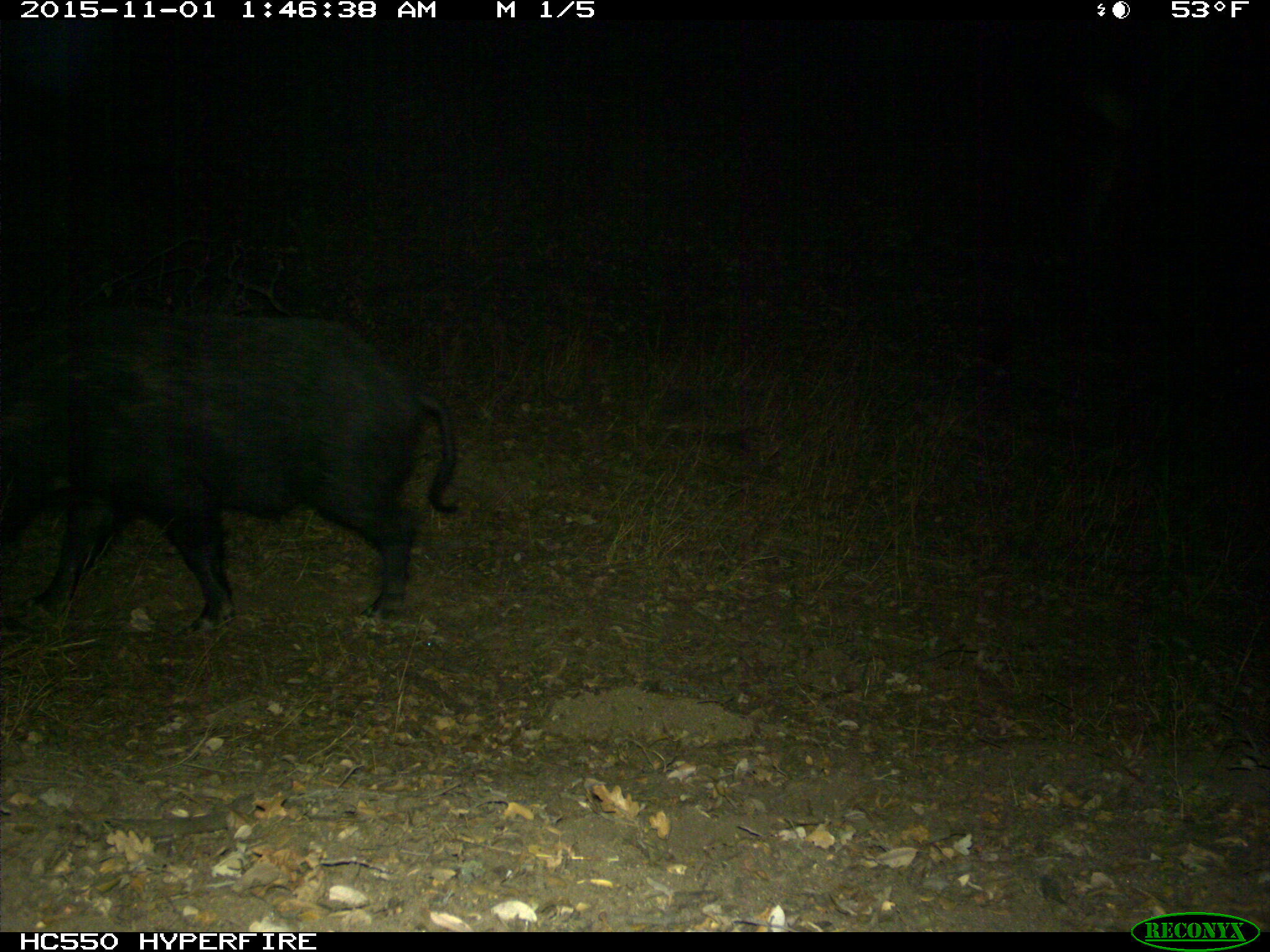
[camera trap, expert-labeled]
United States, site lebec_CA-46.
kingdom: Animalia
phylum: Chordata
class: Mammalia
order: Artiodactyla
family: Suidae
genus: Sus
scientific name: Sus scrofa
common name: wild boar